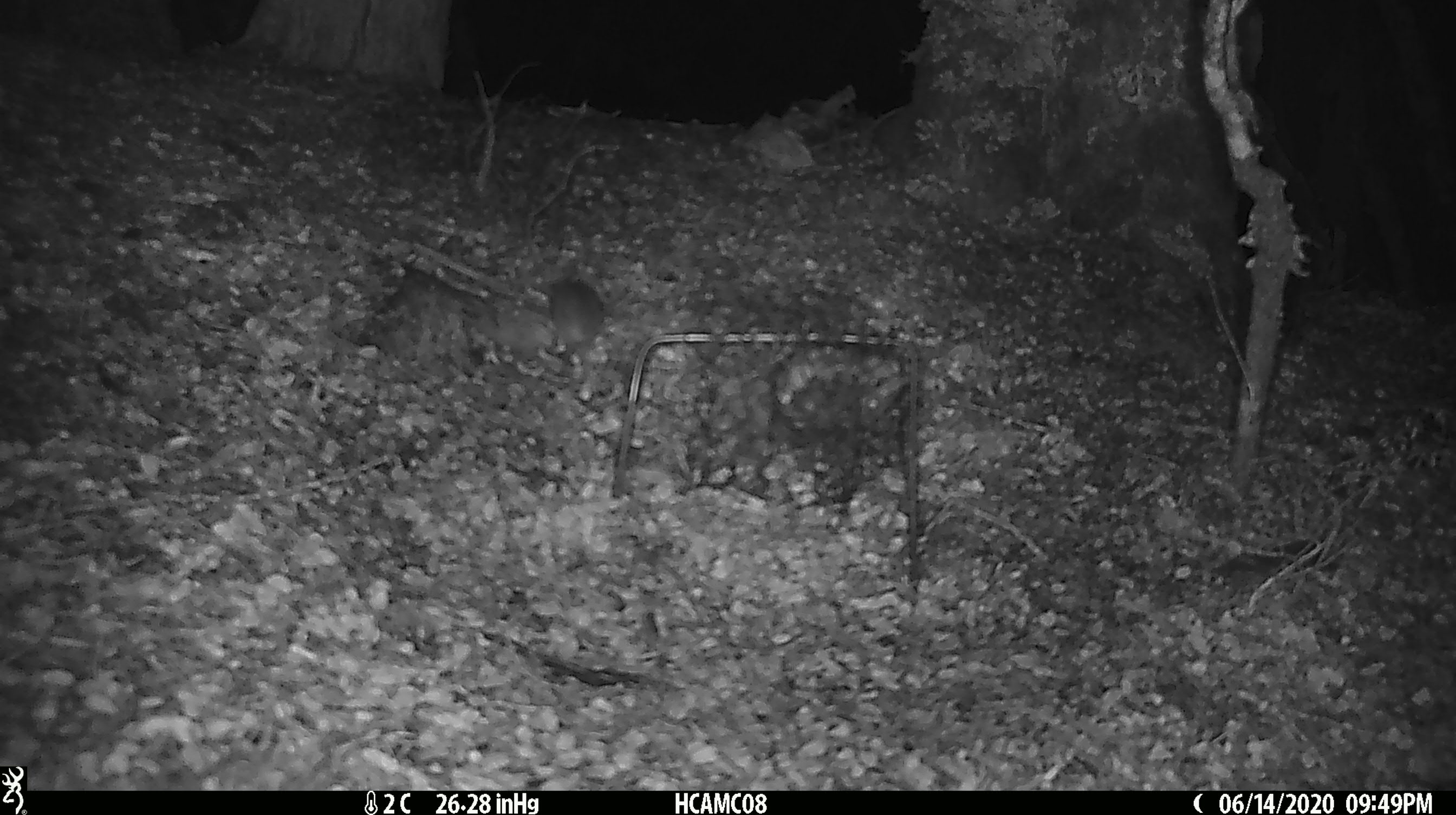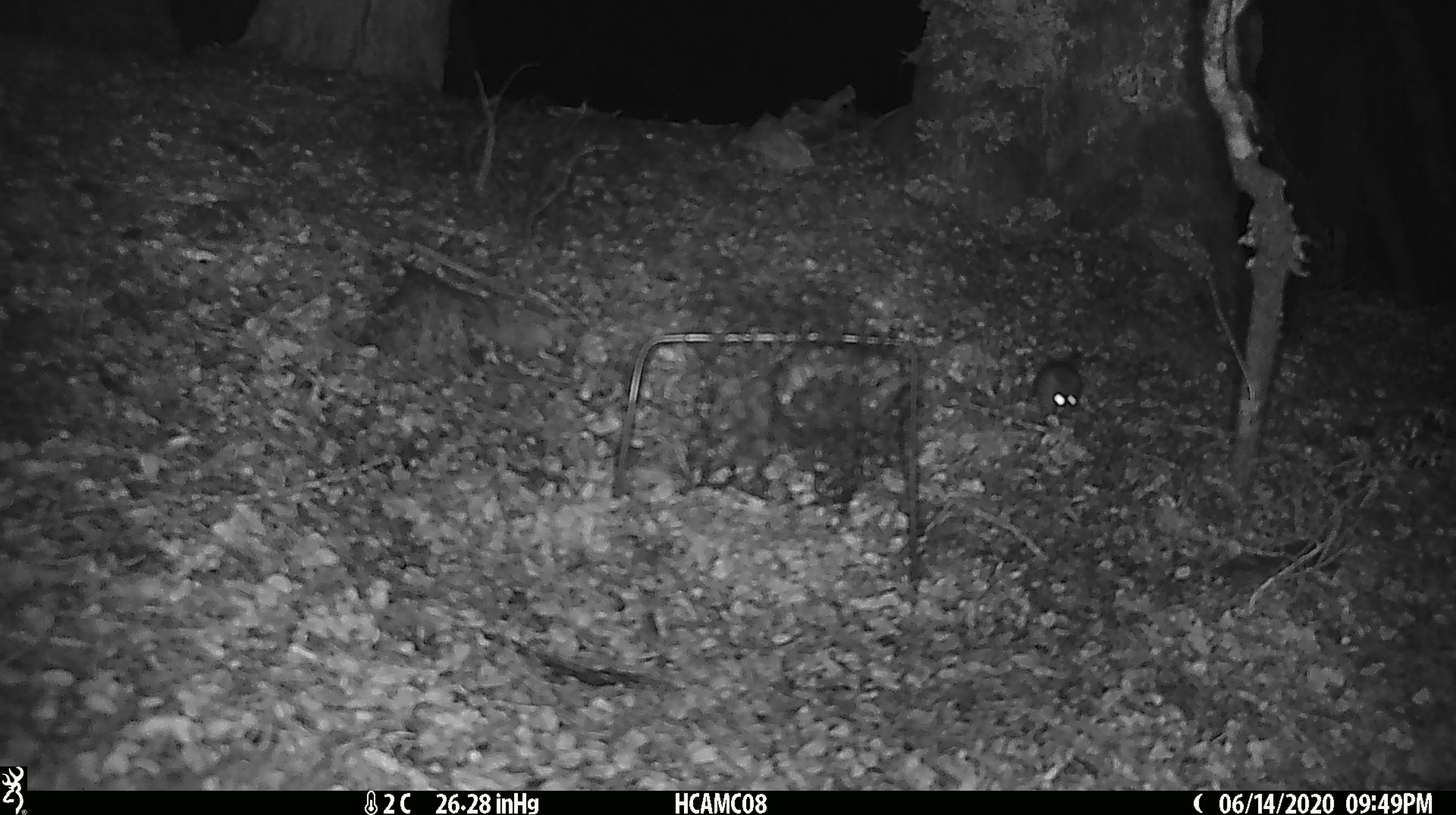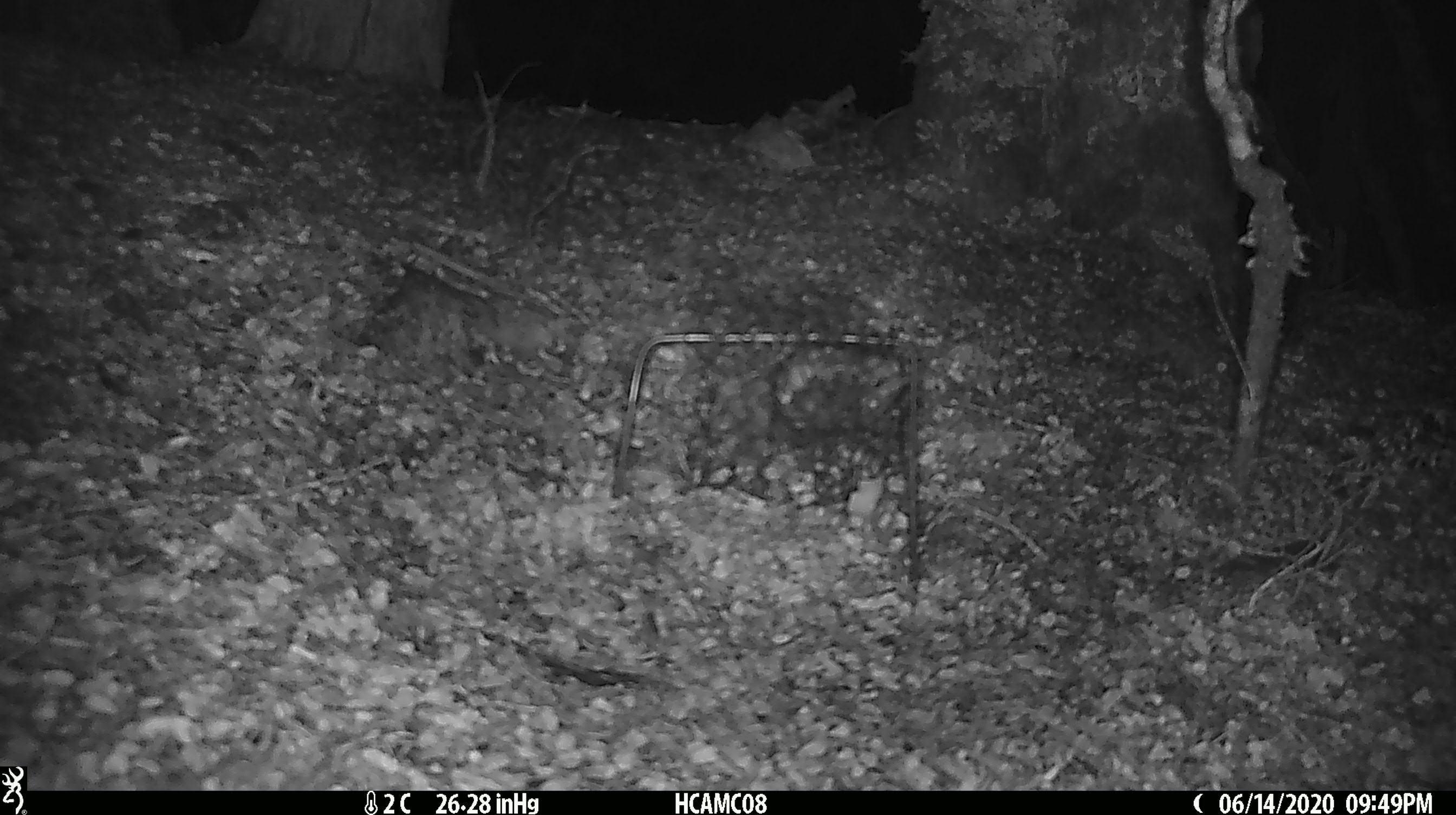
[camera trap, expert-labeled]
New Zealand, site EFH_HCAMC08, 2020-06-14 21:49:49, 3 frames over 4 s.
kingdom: Animalia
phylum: Chordata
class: Mammalia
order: Rodentia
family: Muridae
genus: Mus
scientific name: Mus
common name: mouse